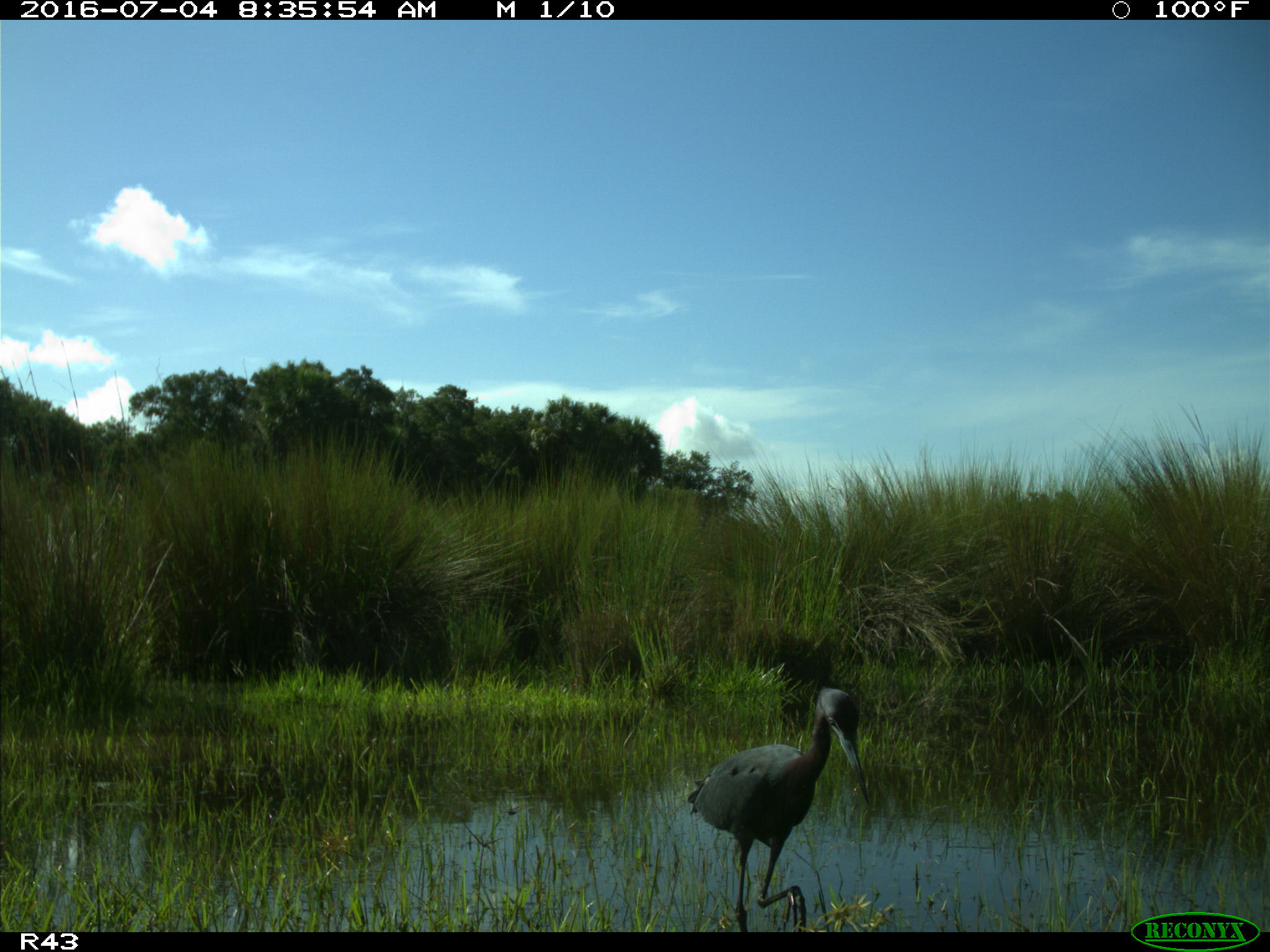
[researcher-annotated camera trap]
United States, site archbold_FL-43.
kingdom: Animalia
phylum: Chordata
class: Aves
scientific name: Aves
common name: birds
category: unidentified bird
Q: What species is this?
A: Unidentified bird (birds) (Aves).